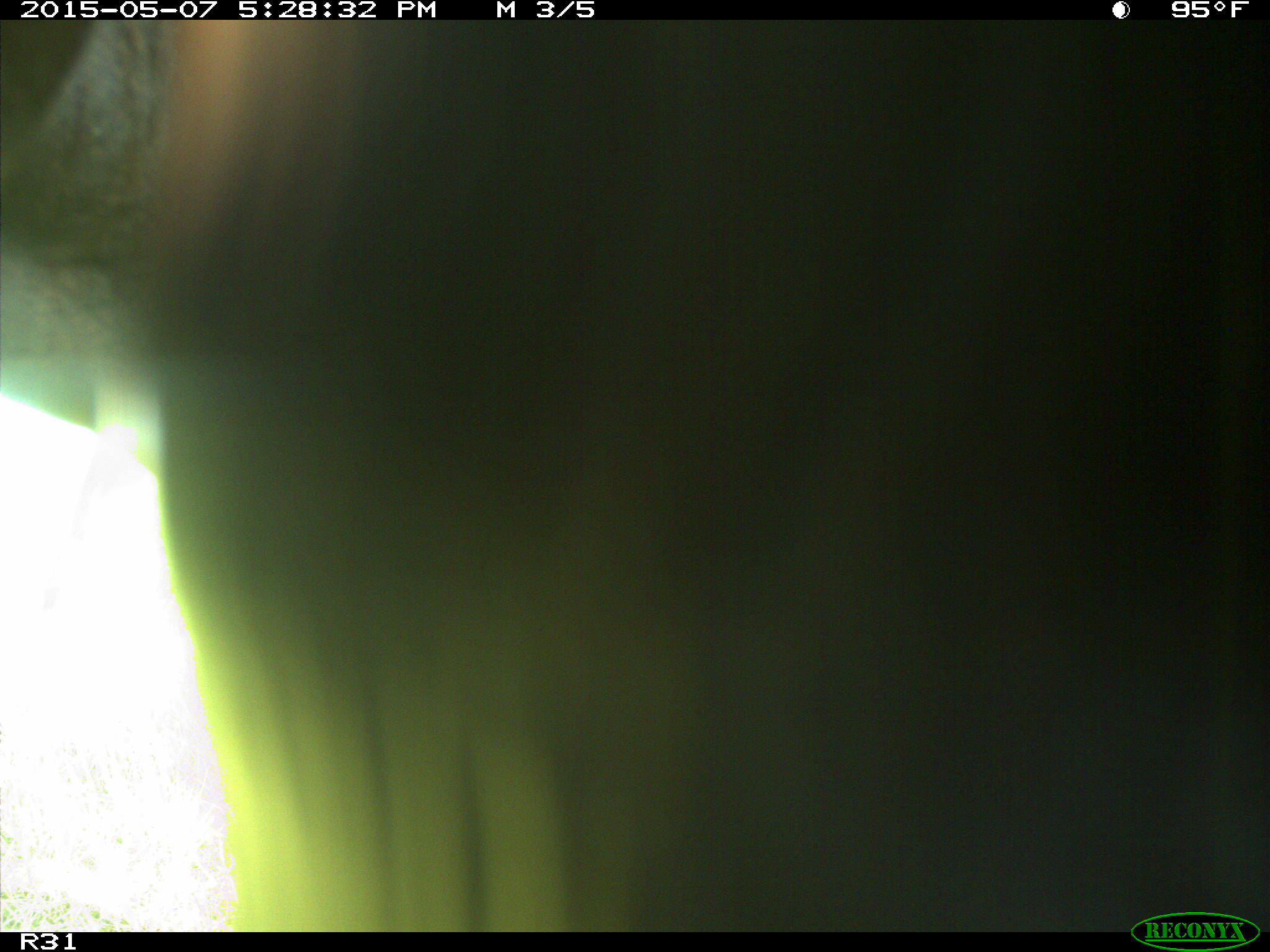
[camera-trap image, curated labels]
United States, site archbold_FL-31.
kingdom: Animalia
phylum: Chordata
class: Mammalia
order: Artiodactyla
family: Bovidae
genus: Bos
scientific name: Bos taurus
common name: domestic cow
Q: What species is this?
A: Bos taurus (domestic cow).